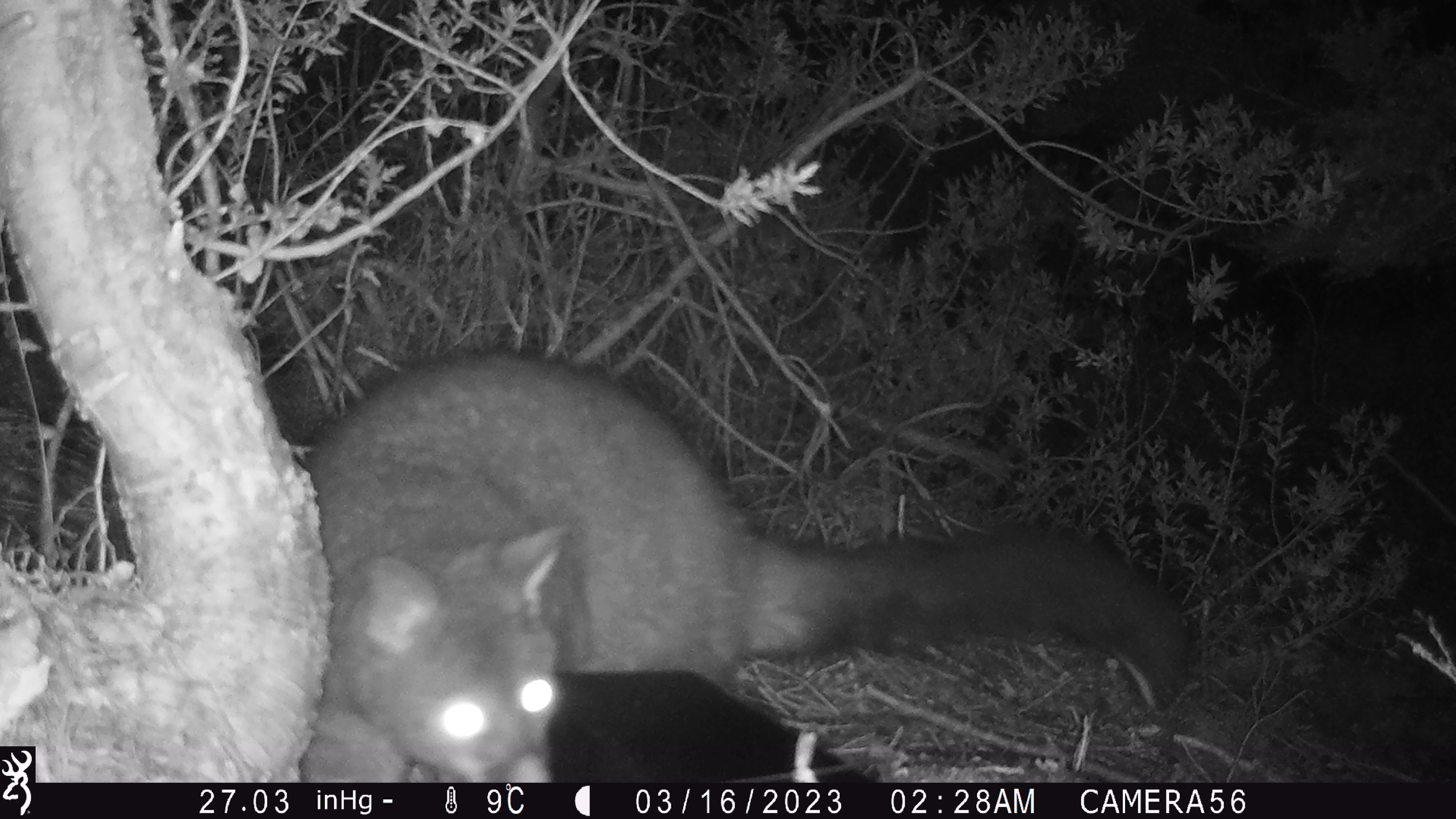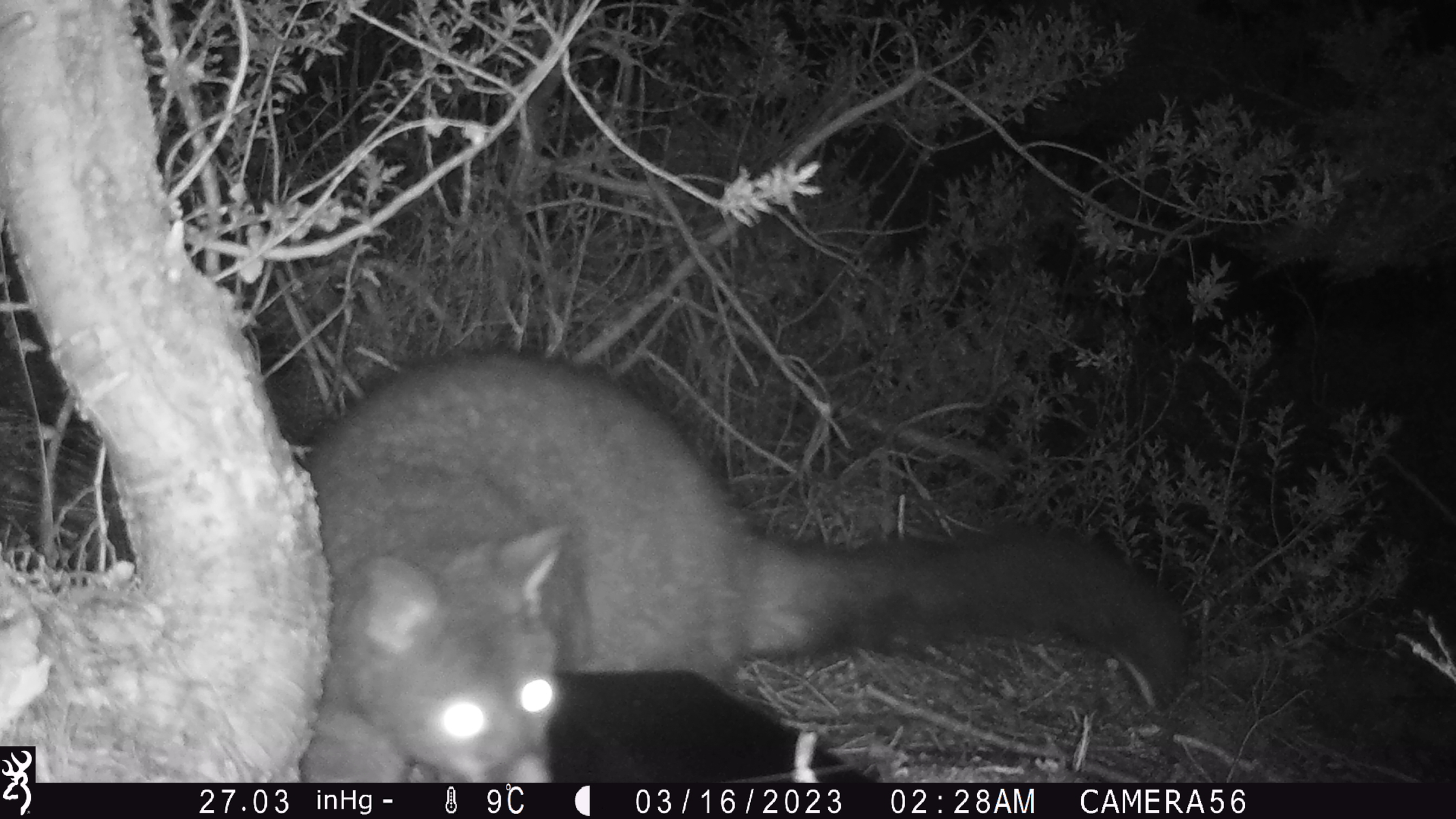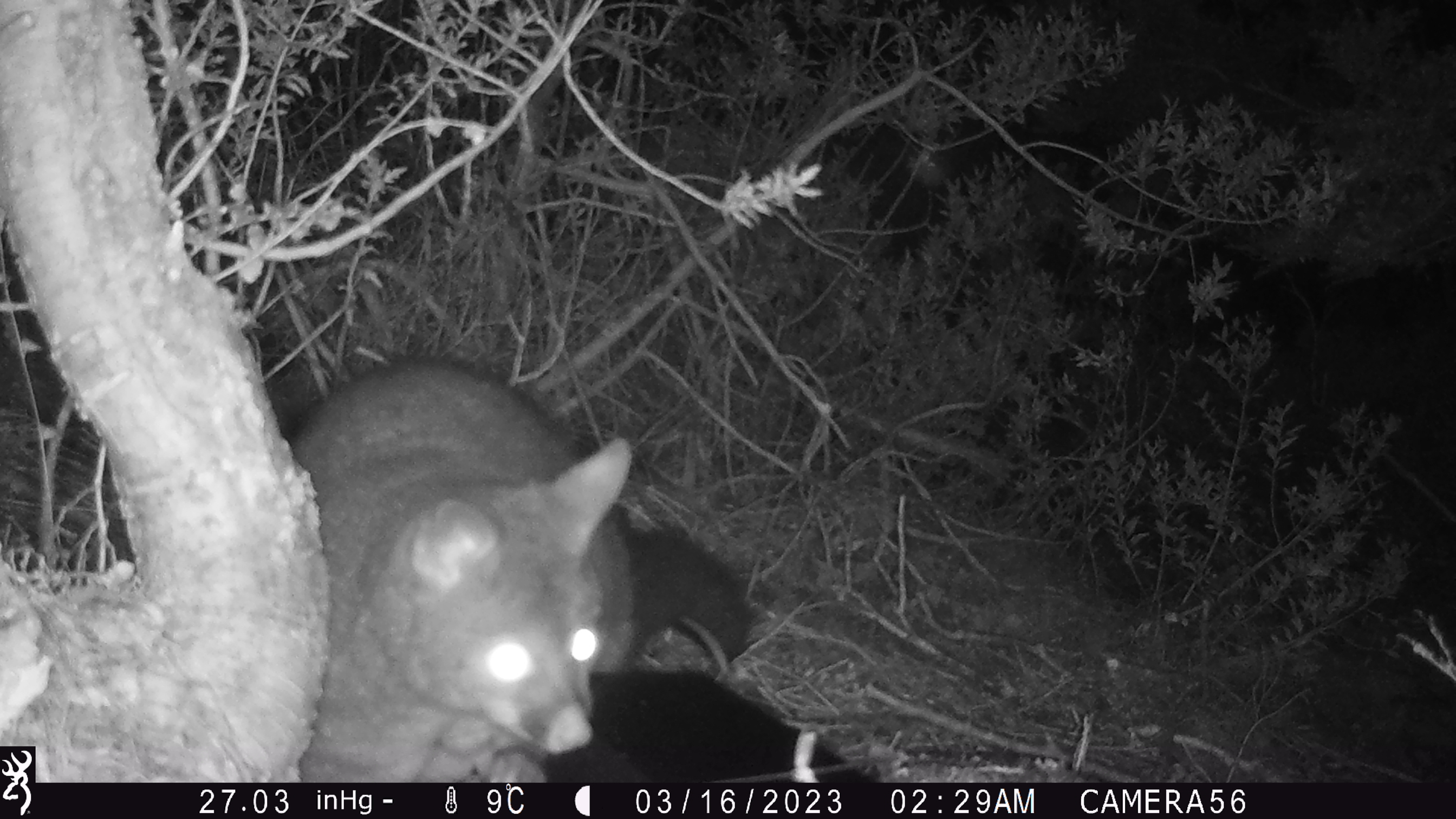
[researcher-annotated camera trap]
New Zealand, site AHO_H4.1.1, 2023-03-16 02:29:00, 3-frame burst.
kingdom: Animalia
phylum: Chordata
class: Mammalia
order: Diprotodontia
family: Phalangeridae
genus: Trichosurus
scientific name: Trichosurus vulpecula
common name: common brushtail possum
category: possum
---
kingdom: Animalia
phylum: Chordata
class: Mammalia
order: Carnivora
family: Mustelidae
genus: Mustela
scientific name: Mustela erminea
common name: stoat